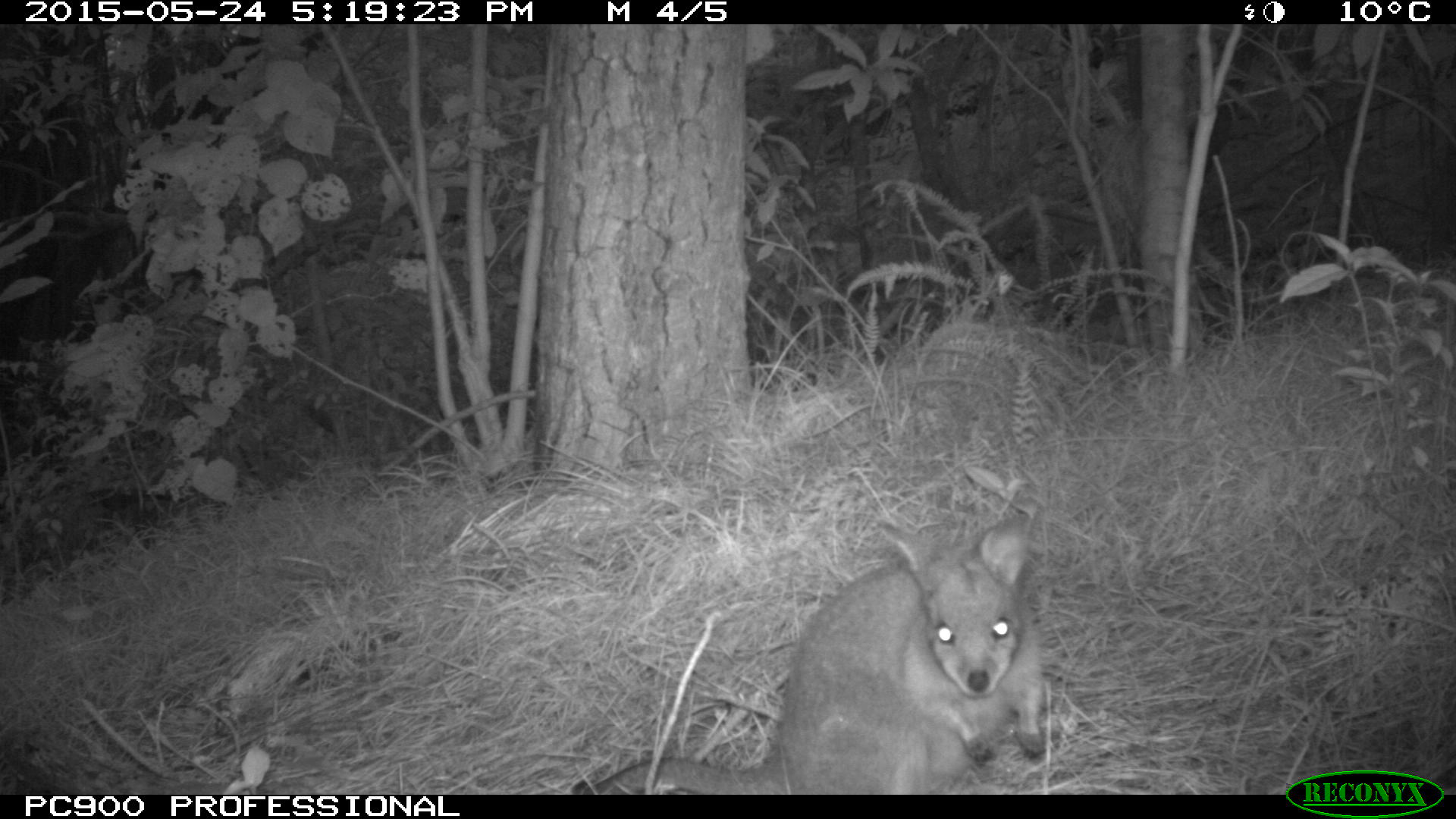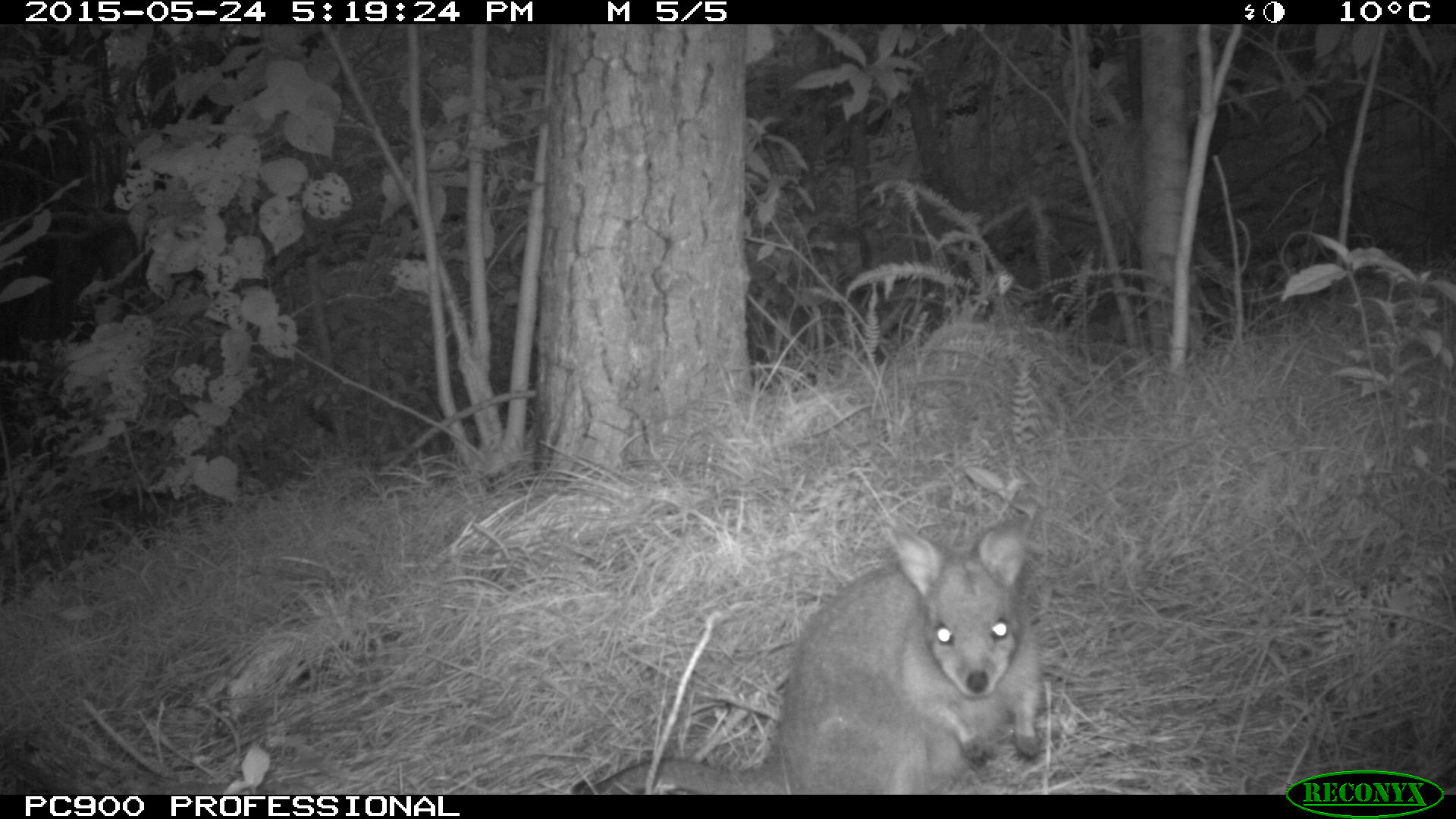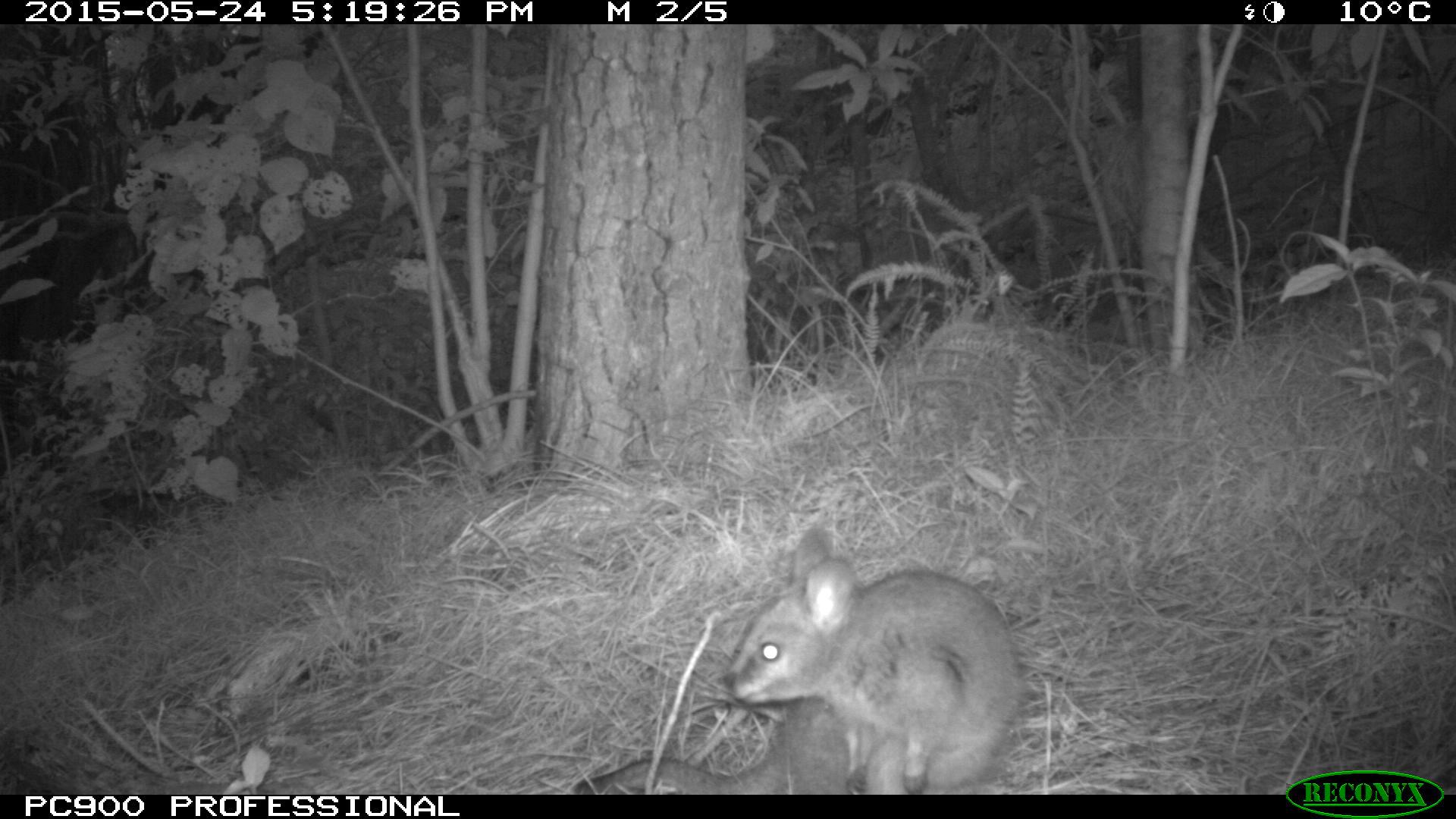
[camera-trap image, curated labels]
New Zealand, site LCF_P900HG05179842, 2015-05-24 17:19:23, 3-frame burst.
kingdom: Animalia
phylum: Chordata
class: Mammalia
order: Diprotodontia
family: Macropodidae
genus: Notamacropus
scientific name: Notamacropus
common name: wallaby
Wallaby (Notamacropus).